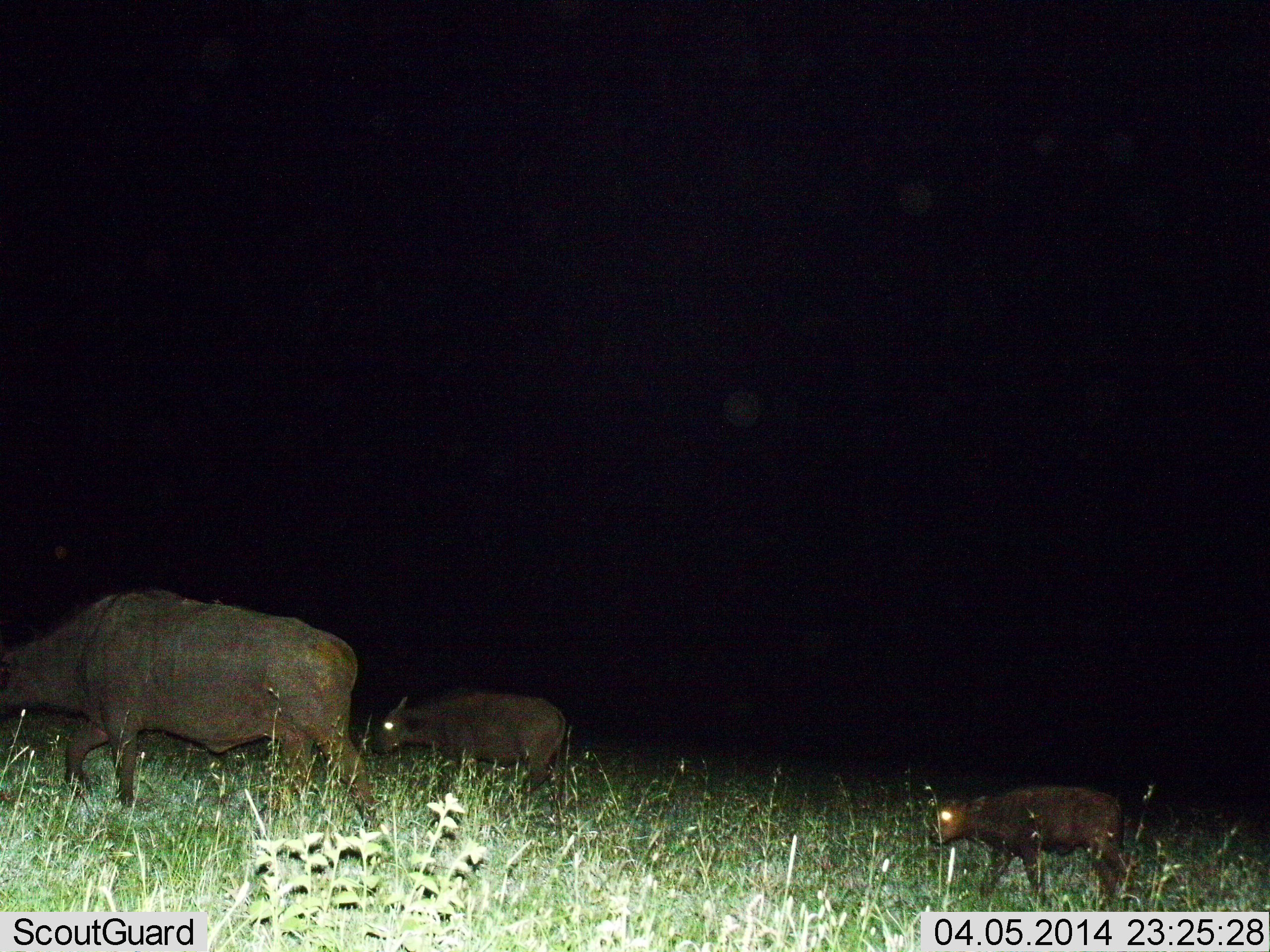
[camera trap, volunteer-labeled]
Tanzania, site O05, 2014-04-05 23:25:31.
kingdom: Animalia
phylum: Chordata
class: Mammalia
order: Artiodactyla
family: Bovidae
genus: Syncerus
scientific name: Syncerus caffer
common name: cape buffalo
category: buffalo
Buffalo (cape buffalo) (Syncerus caffer), count 3. Behavior (volunteer vote fractions): standing 0%, resting 0%, moving 90%, interacting 0%. Young present (vote fraction): 100%. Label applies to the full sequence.